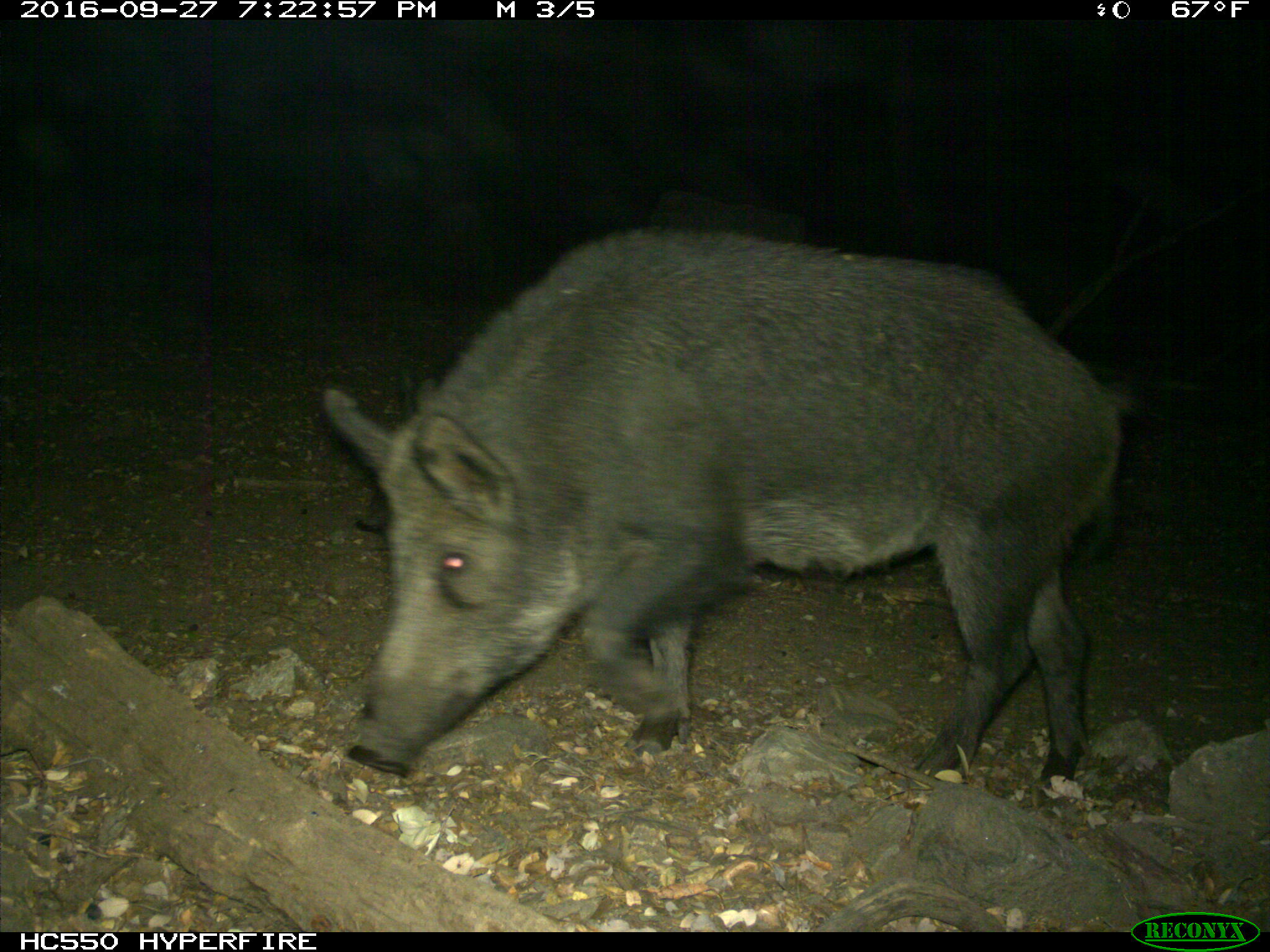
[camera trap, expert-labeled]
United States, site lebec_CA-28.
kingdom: Animalia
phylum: Chordata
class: Mammalia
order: Artiodactyla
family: Suidae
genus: Sus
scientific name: Sus scrofa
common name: wild boar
Sus scrofa (wild boar).